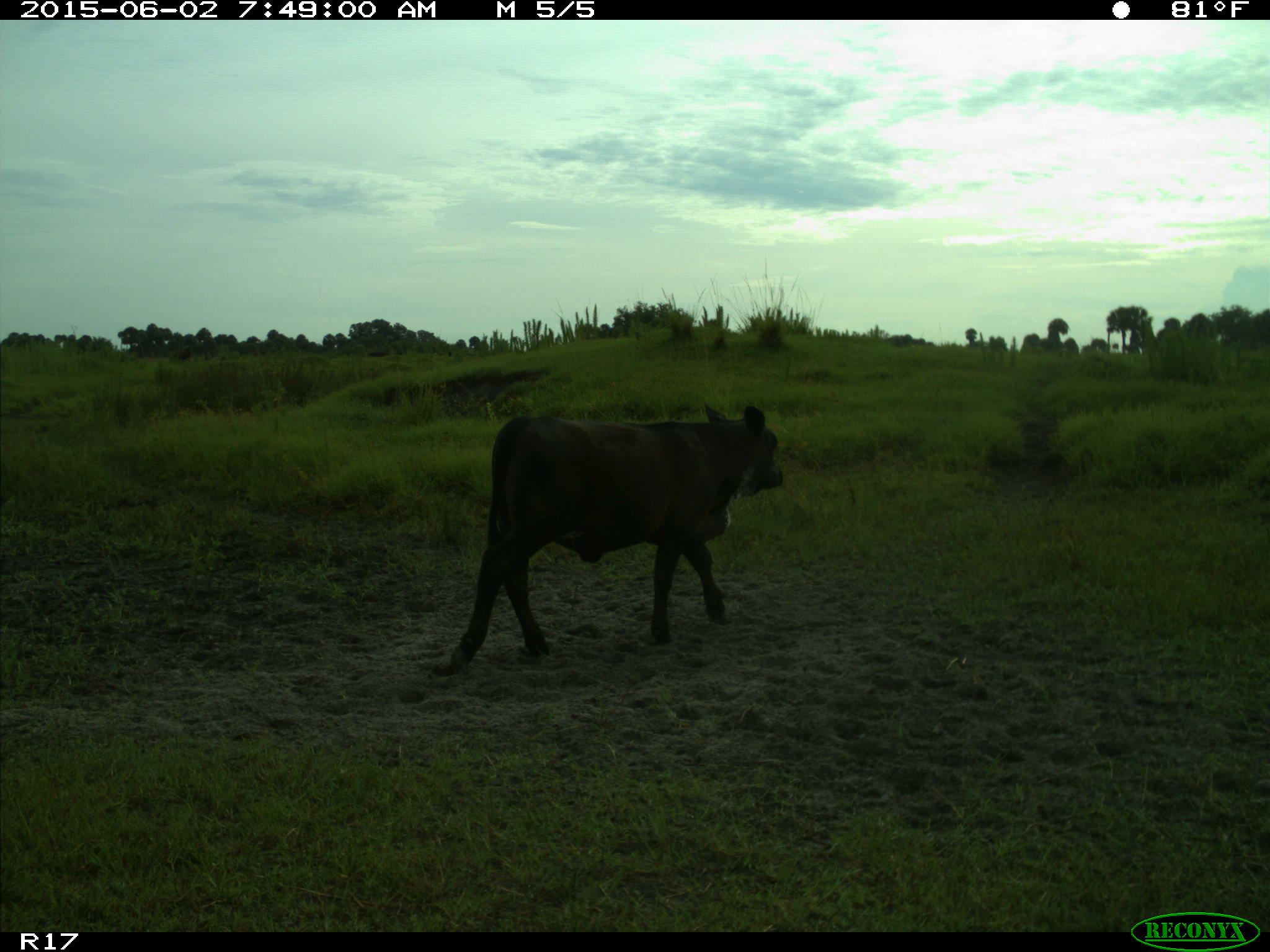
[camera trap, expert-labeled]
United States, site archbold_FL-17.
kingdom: Animalia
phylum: Chordata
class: Mammalia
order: Artiodactyla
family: Bovidae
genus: Bos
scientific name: Bos taurus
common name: domestic cow